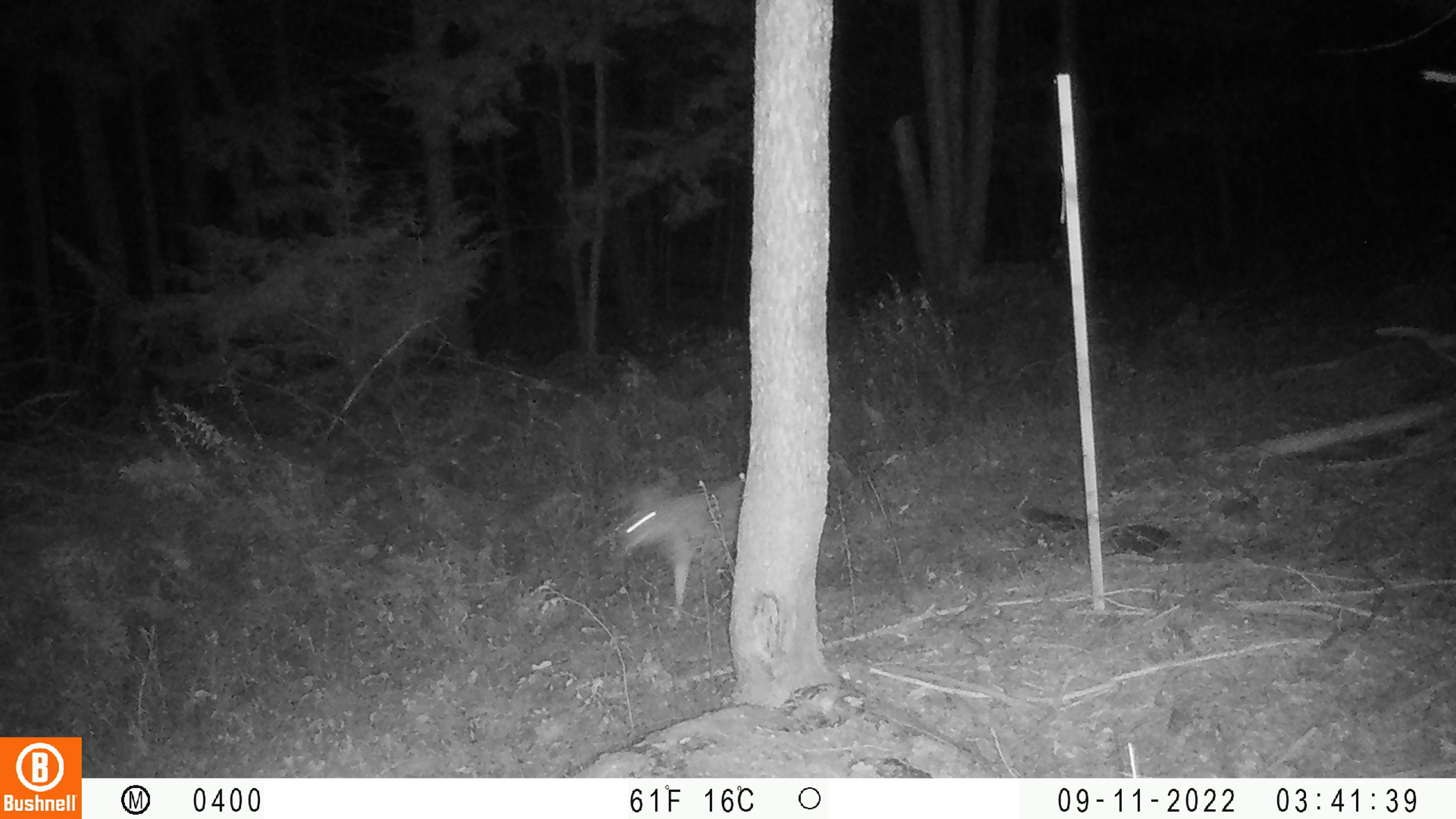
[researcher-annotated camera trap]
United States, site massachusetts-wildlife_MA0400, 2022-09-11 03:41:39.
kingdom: Animalia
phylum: Chordata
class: Mammalia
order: Carnivora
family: Canidae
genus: Canis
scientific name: Canis latrans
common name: coyote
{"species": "coyote (Canis latrans)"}